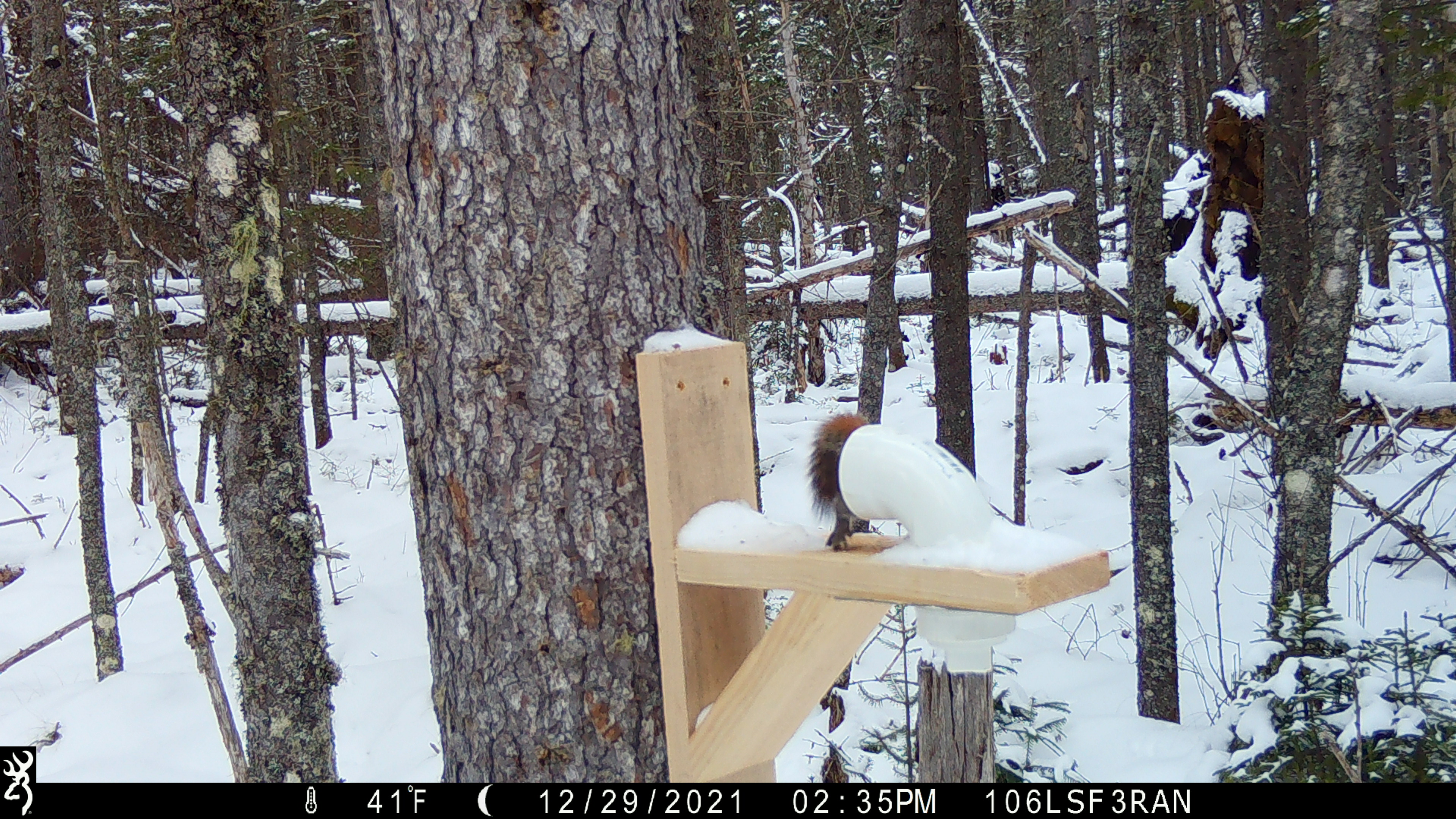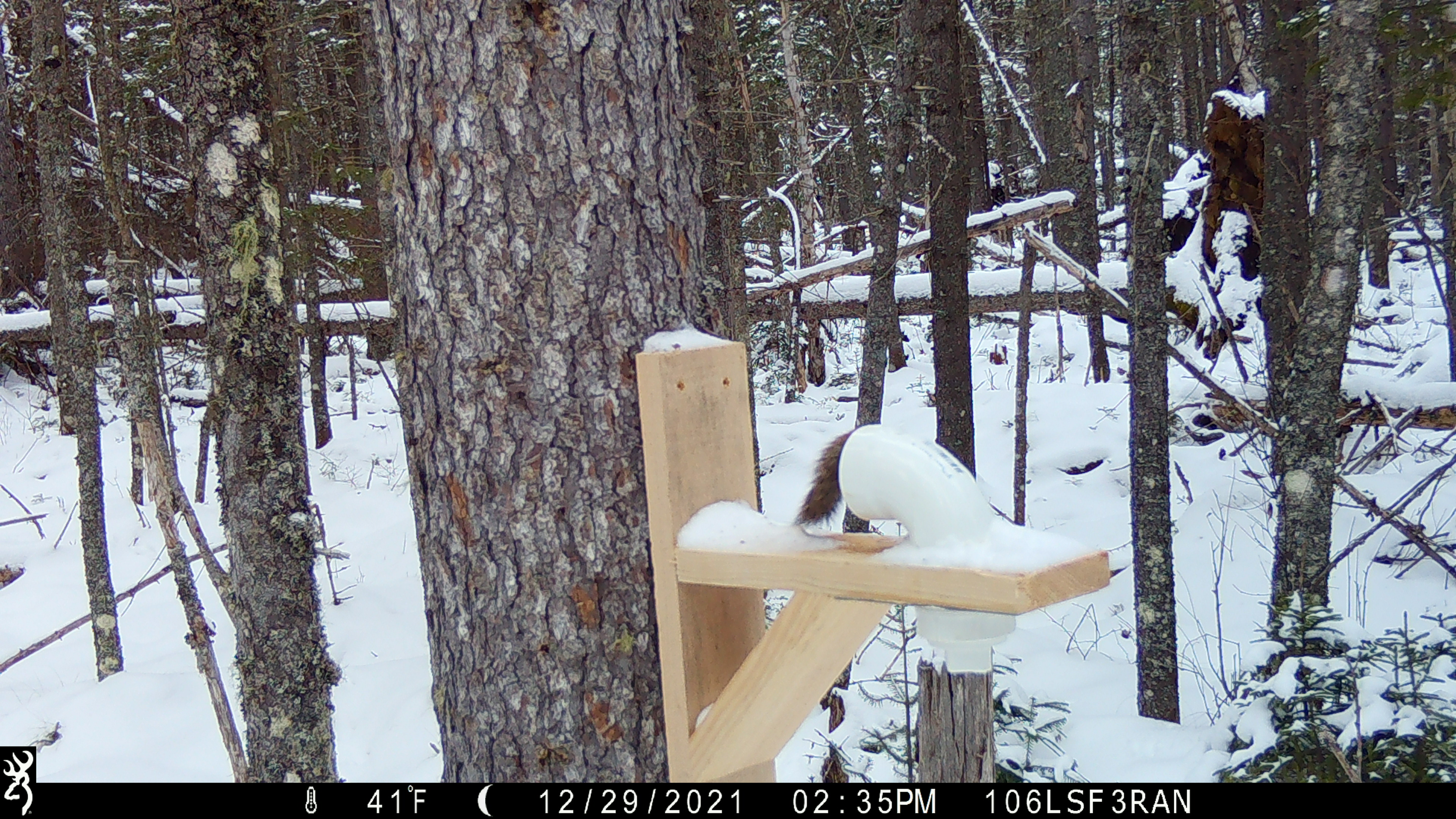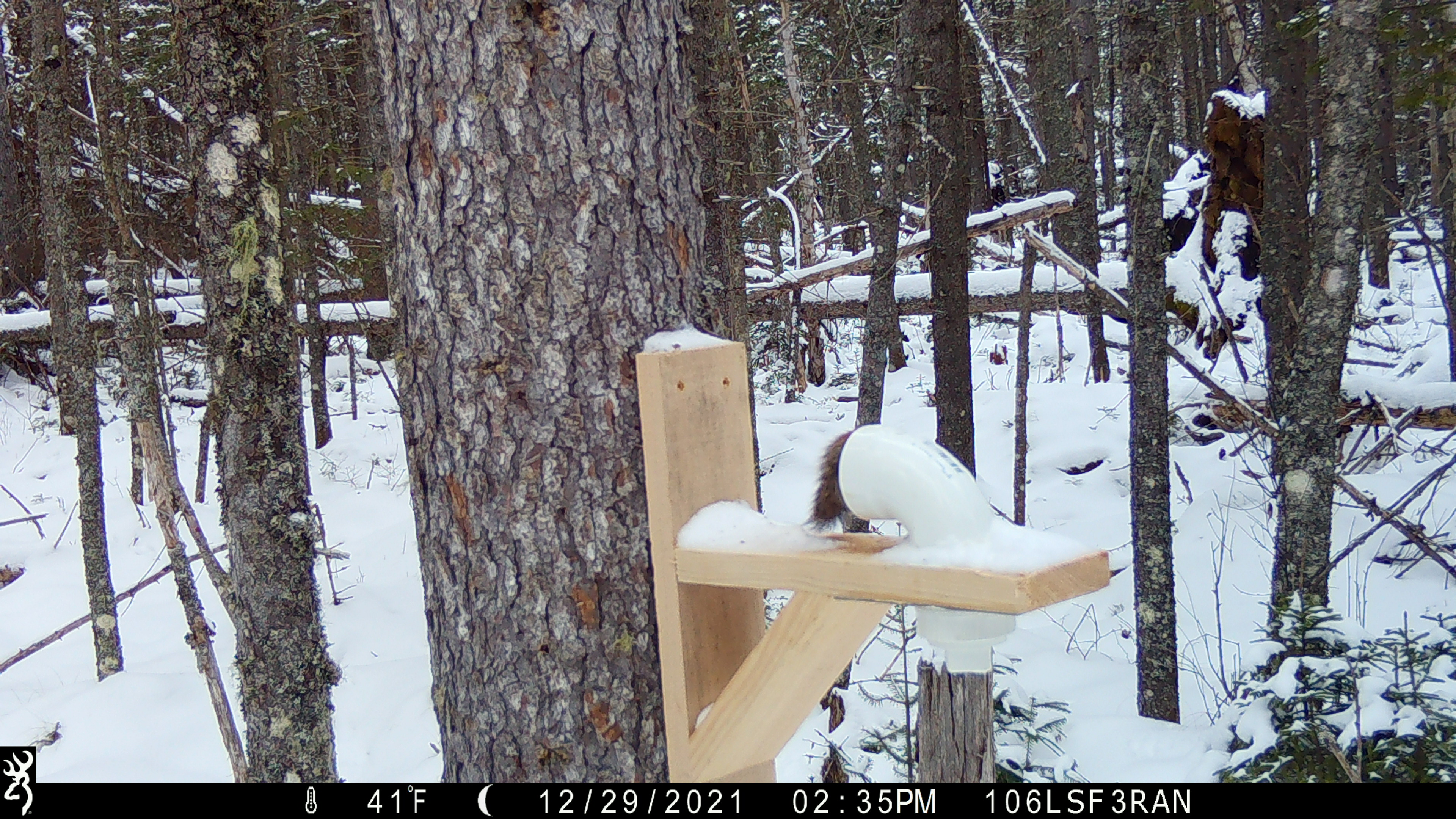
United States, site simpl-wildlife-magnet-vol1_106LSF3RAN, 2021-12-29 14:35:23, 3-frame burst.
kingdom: Animalia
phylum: Chordata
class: Mammalia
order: Rodentia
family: Sciuridae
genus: Tamiasciurus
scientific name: Tamiasciurus hudsonicus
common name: red squirrel